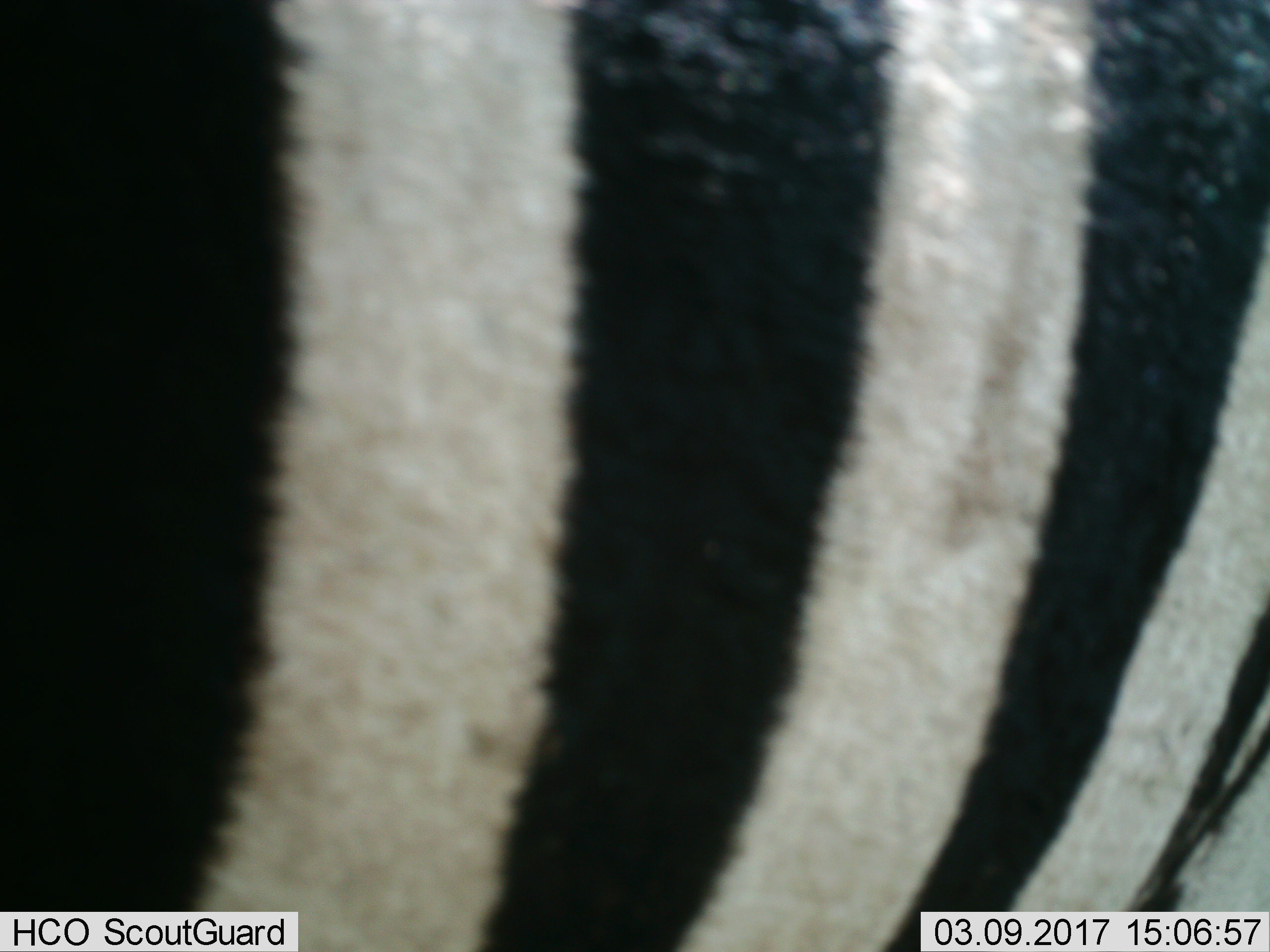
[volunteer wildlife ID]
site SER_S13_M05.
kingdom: Animalia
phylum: Chordata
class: Mammalia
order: Perissodactyla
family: Equidae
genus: Equus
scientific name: Equus quagga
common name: plains zebra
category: zebraplains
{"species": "zebraplains (plains zebra) (Equus quagga)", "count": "1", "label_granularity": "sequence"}